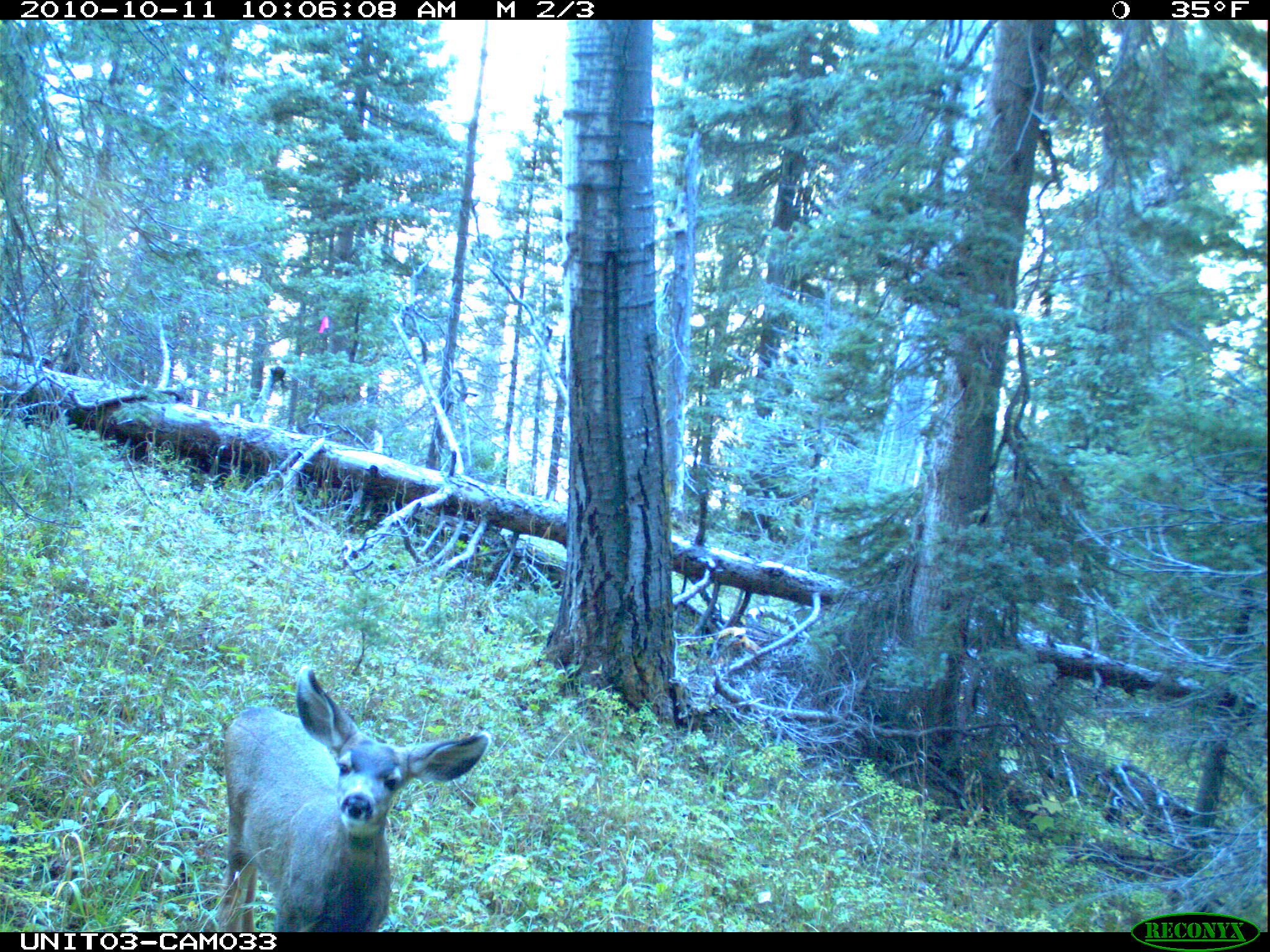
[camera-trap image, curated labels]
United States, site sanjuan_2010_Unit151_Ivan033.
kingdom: Animalia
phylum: Chordata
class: Mammalia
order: Artiodactyla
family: Cervidae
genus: Odocoileus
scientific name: Odocoileus hemionus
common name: mule deer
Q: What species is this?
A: Odocoileus hemionus (mule deer).